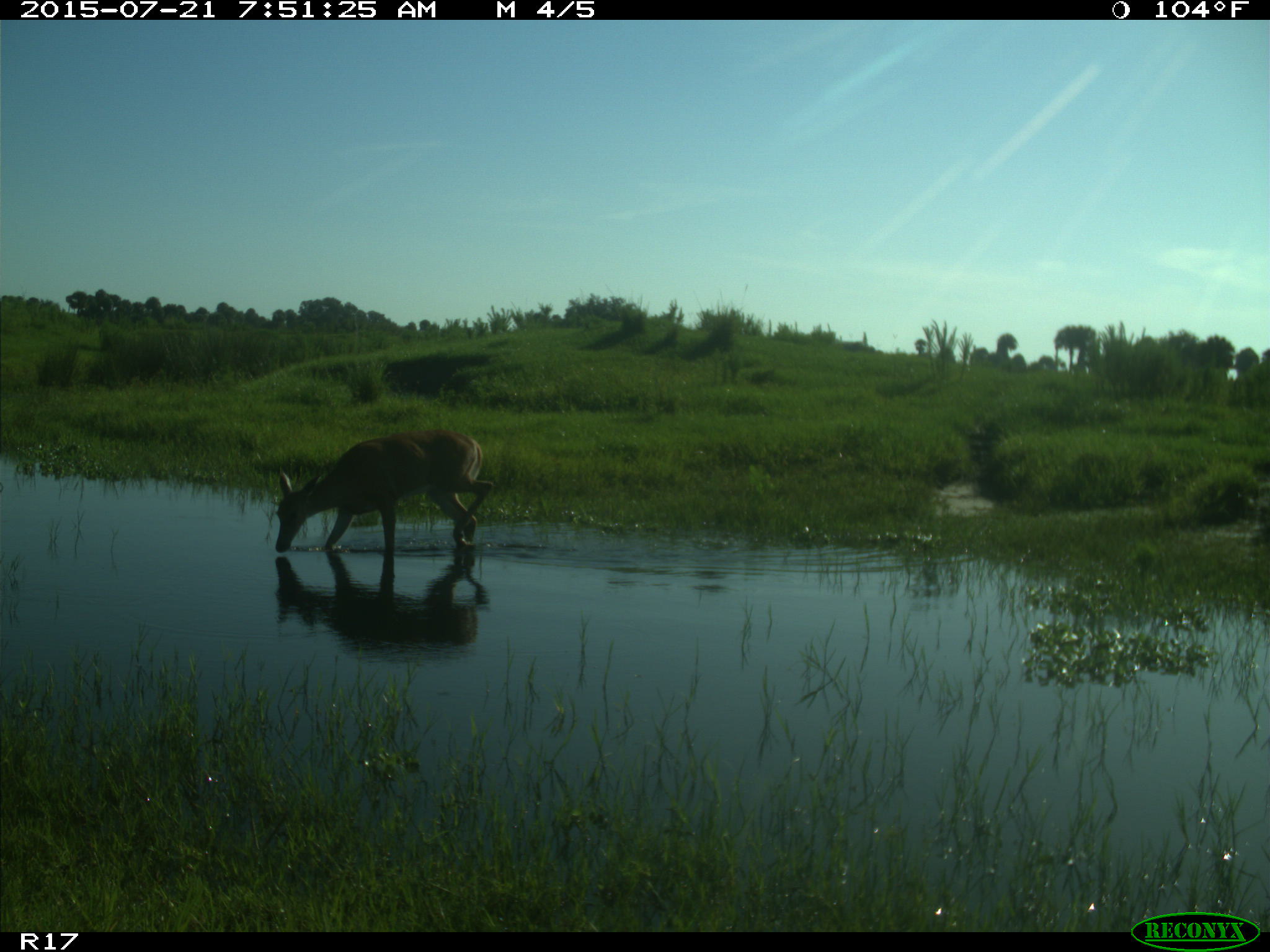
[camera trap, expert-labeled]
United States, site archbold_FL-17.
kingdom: Animalia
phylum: Chordata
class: Mammalia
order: Artiodactyla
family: Cervidae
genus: Odocoileus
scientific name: Odocoileus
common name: deer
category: unidentified deer